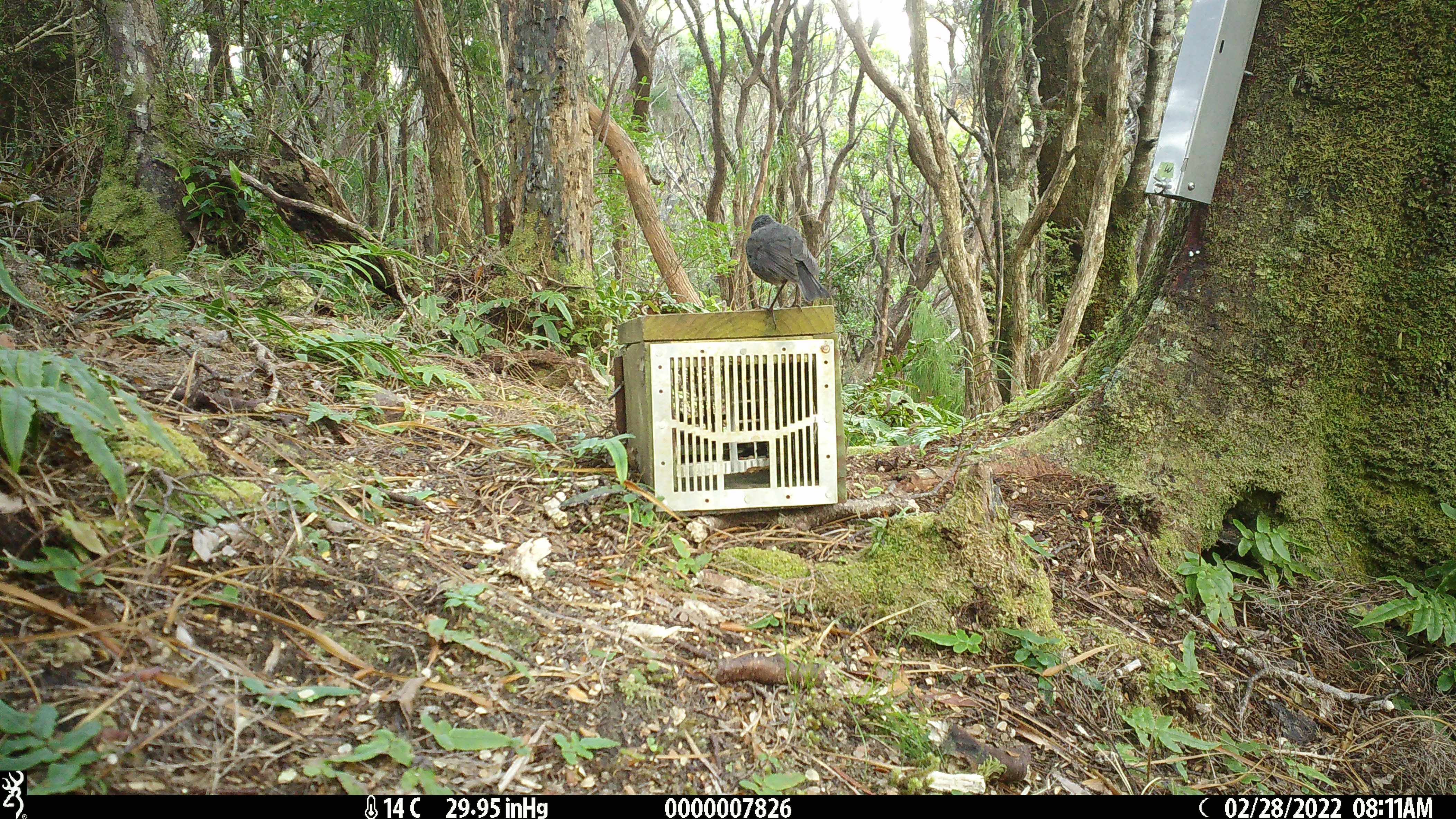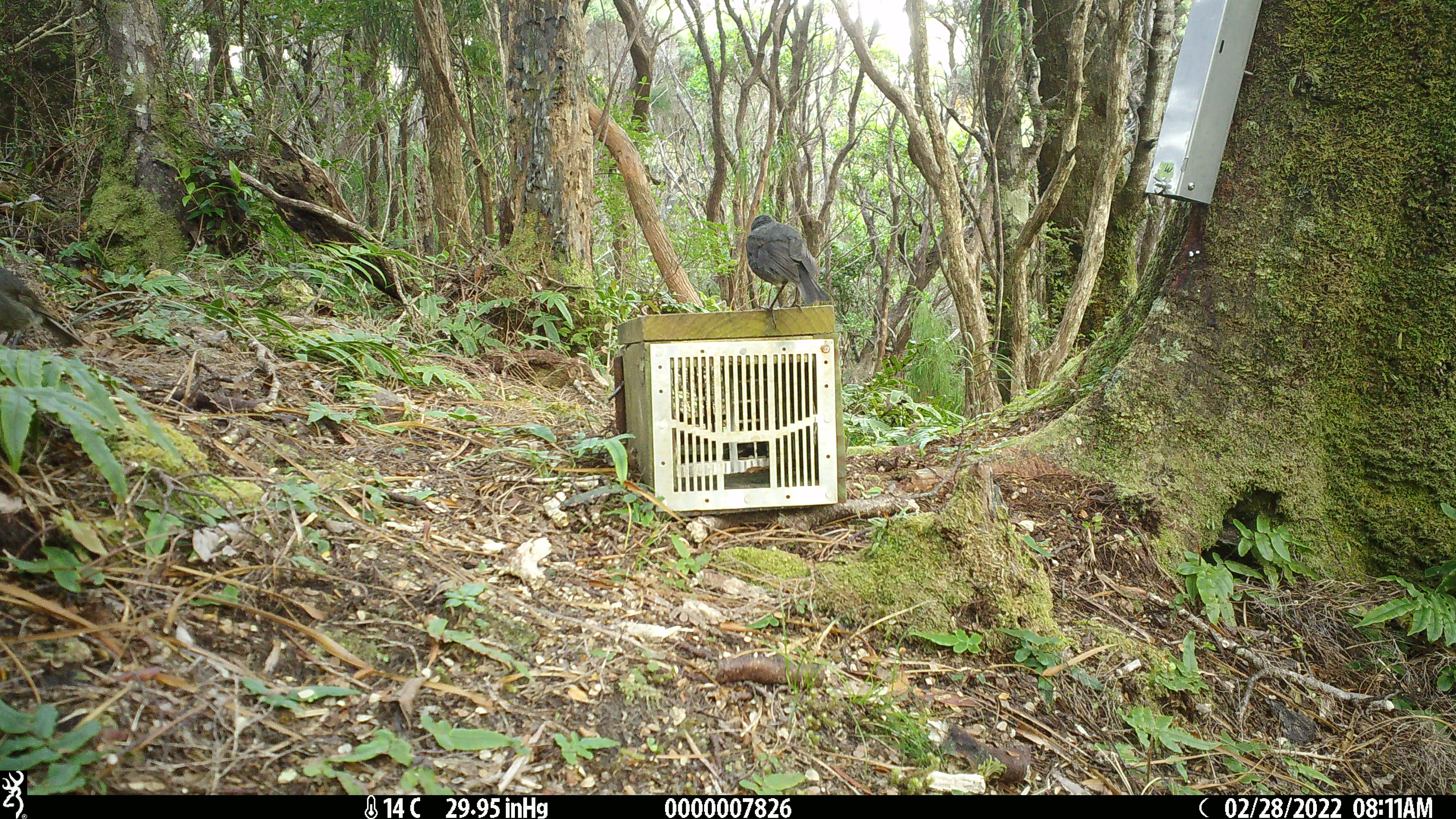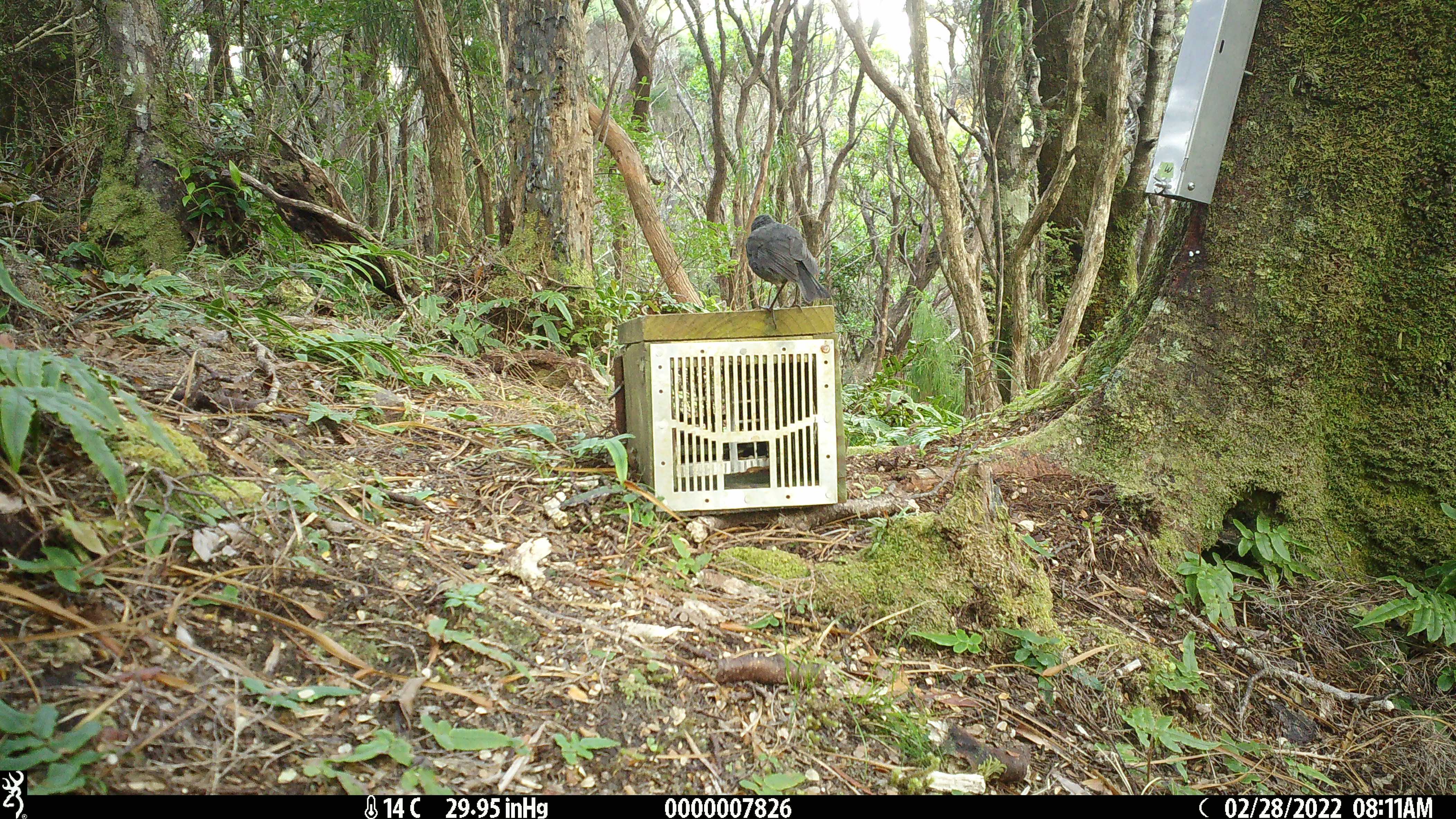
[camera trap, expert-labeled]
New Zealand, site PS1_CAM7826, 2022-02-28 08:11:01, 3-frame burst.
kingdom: Animalia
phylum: Chordata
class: Aves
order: Passeriformes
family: Petroicidae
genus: Petroica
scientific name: Petroica australis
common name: new zealand robin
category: robin